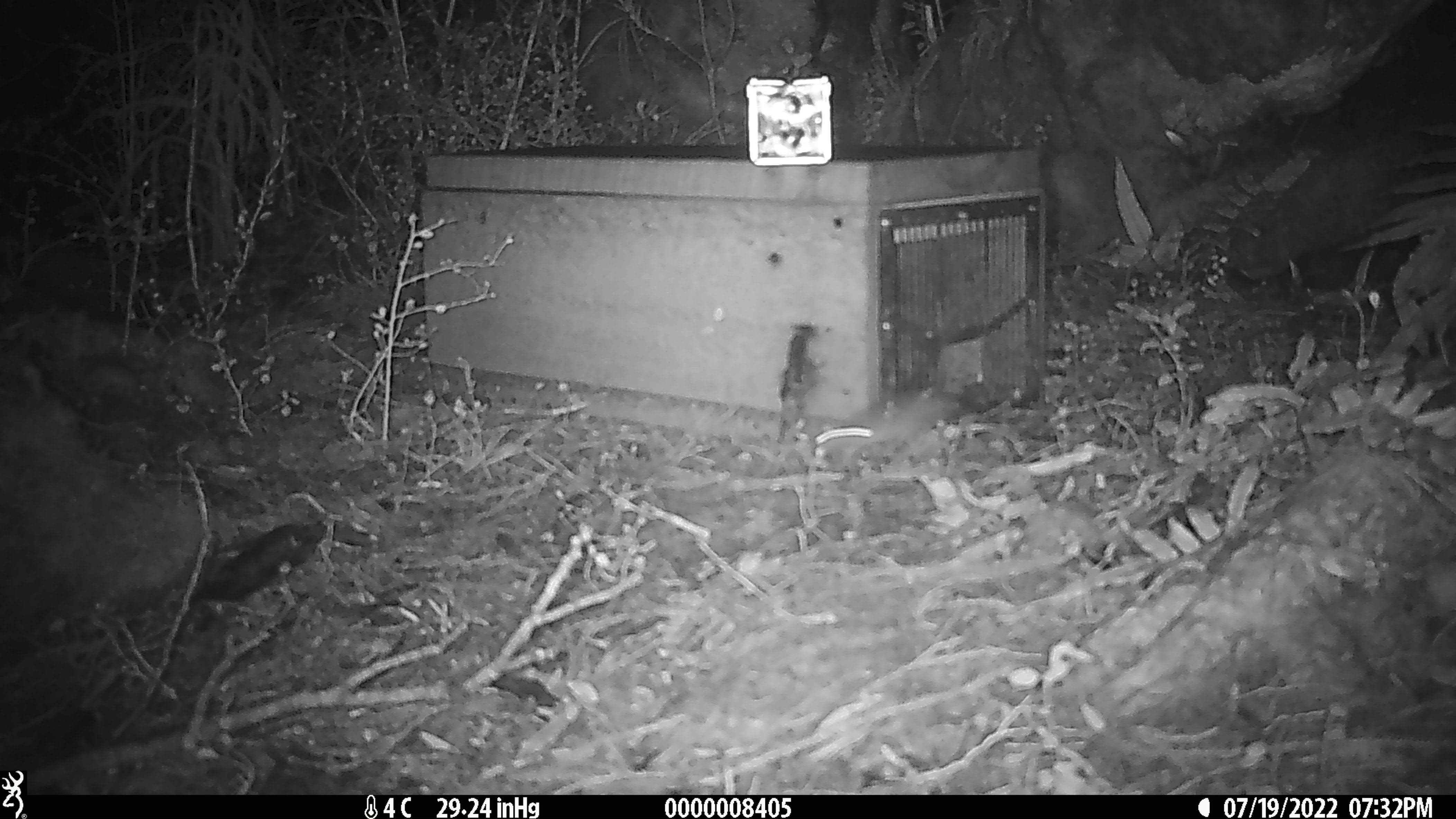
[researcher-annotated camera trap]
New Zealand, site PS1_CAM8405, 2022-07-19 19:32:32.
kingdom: Animalia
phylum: Chordata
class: Mammalia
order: Rodentia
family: Muridae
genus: Mus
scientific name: Mus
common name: mouse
Mouse (Mus).